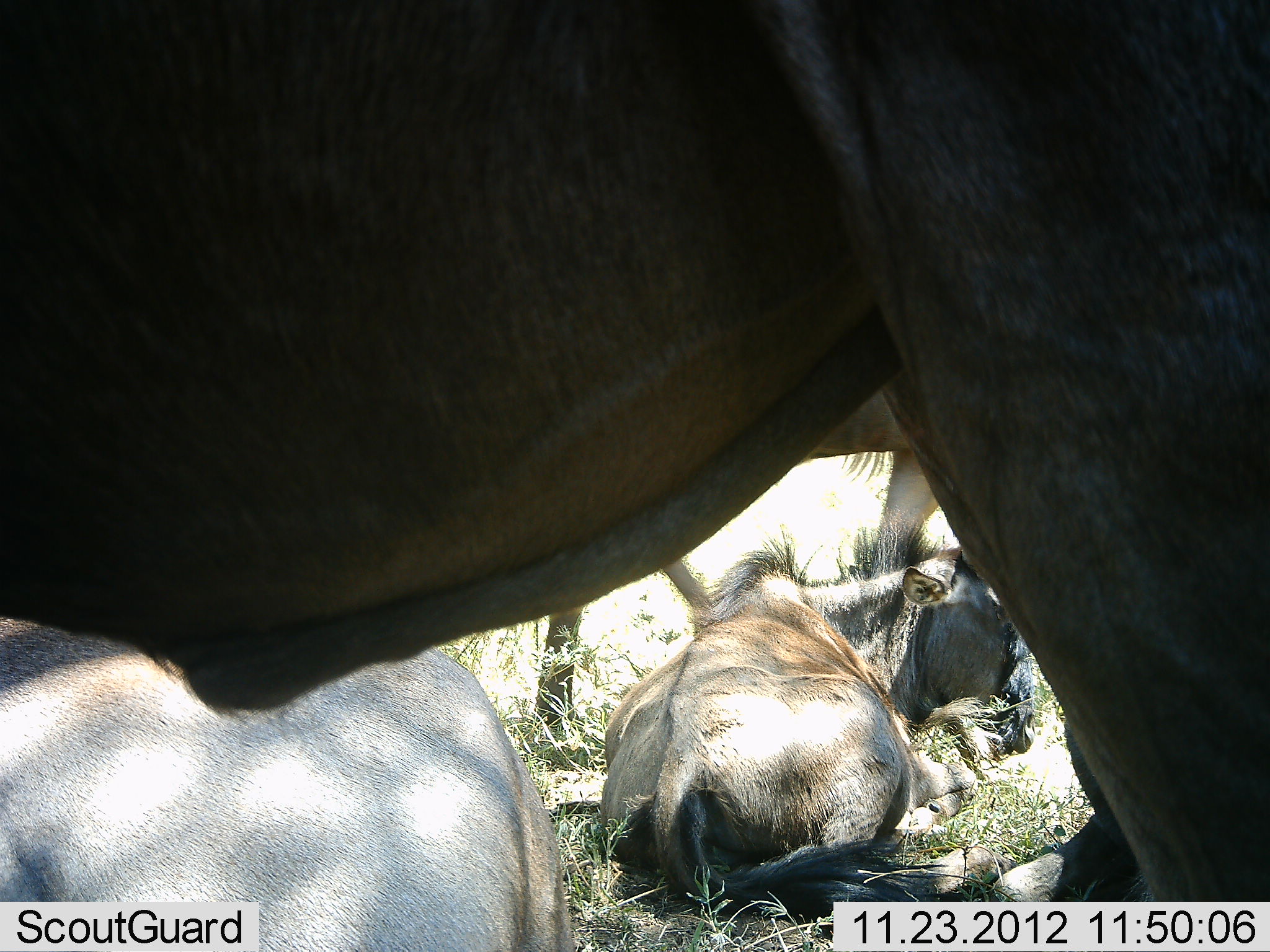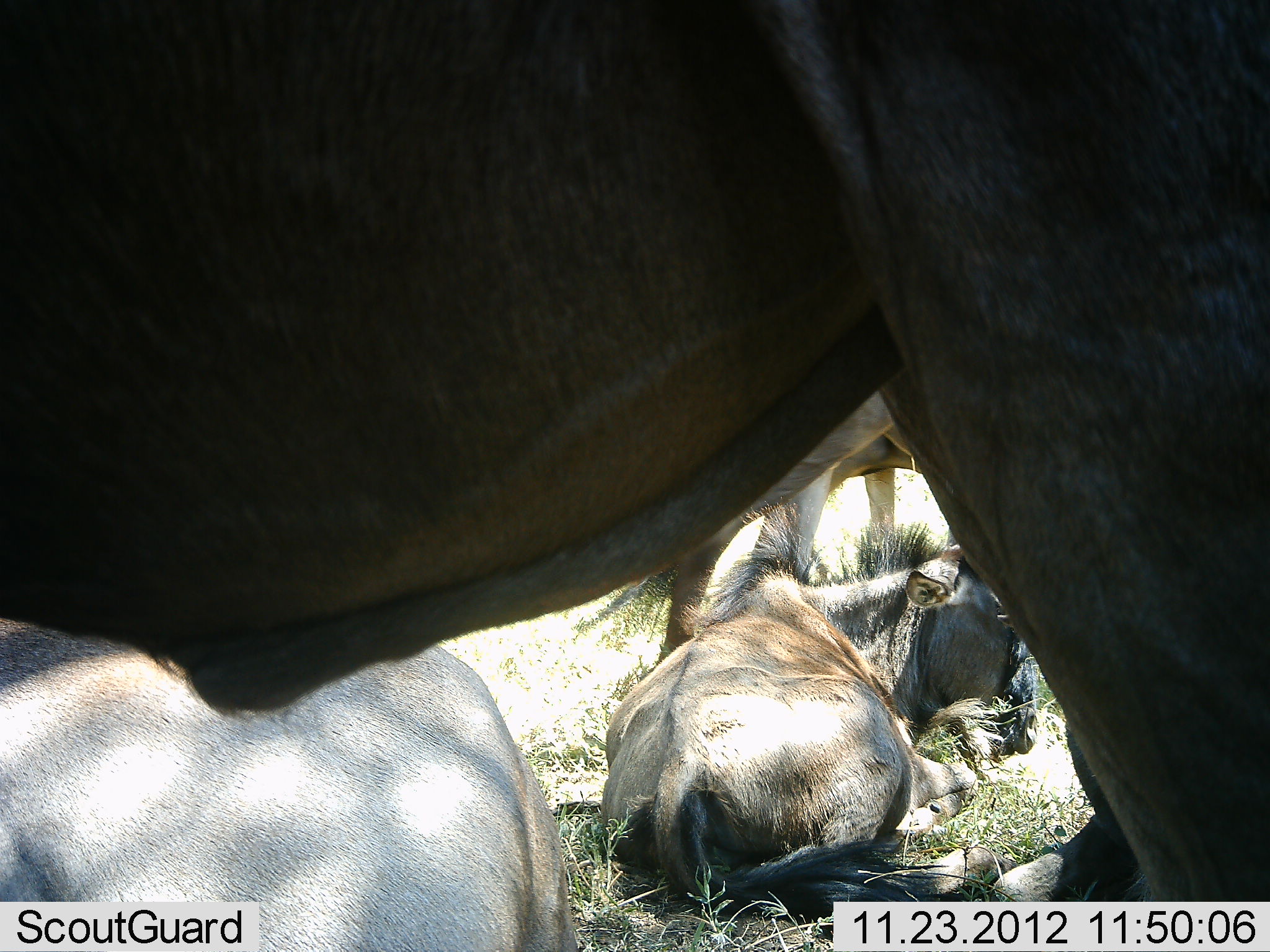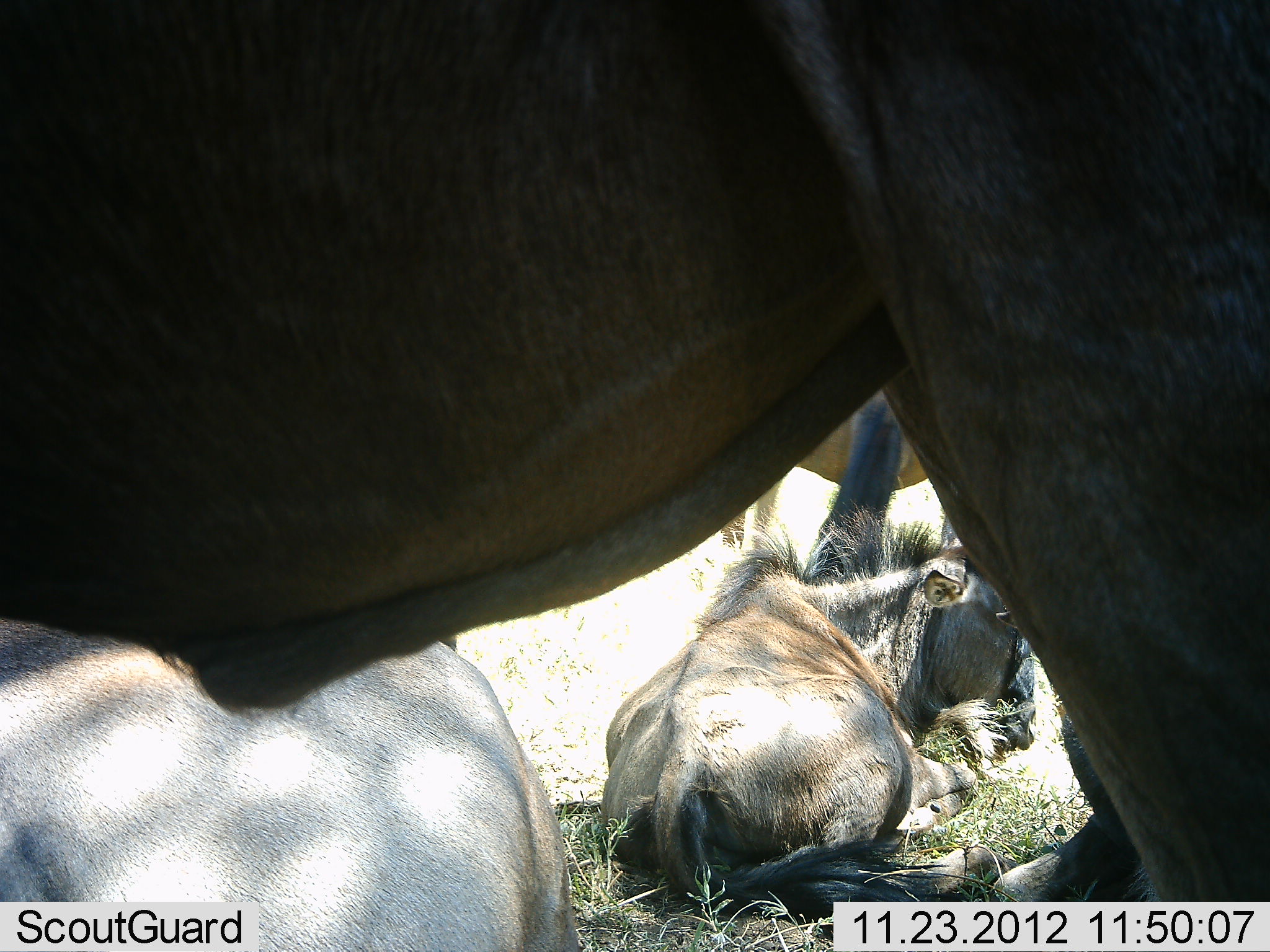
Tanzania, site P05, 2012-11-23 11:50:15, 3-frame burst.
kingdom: Animalia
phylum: Chordata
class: Mammalia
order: Artiodactyla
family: Bovidae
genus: Connochaetes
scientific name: Connochaetes taurinus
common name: blue wildebeest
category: wildebeest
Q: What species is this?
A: Wildebeest (blue wildebeest) (Connochaetes taurinus).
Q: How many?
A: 4.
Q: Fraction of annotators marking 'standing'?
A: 60%.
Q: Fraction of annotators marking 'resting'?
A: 100%.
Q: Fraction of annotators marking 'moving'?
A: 0%.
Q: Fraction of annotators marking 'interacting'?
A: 0%.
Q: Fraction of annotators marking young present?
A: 20%.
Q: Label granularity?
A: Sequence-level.